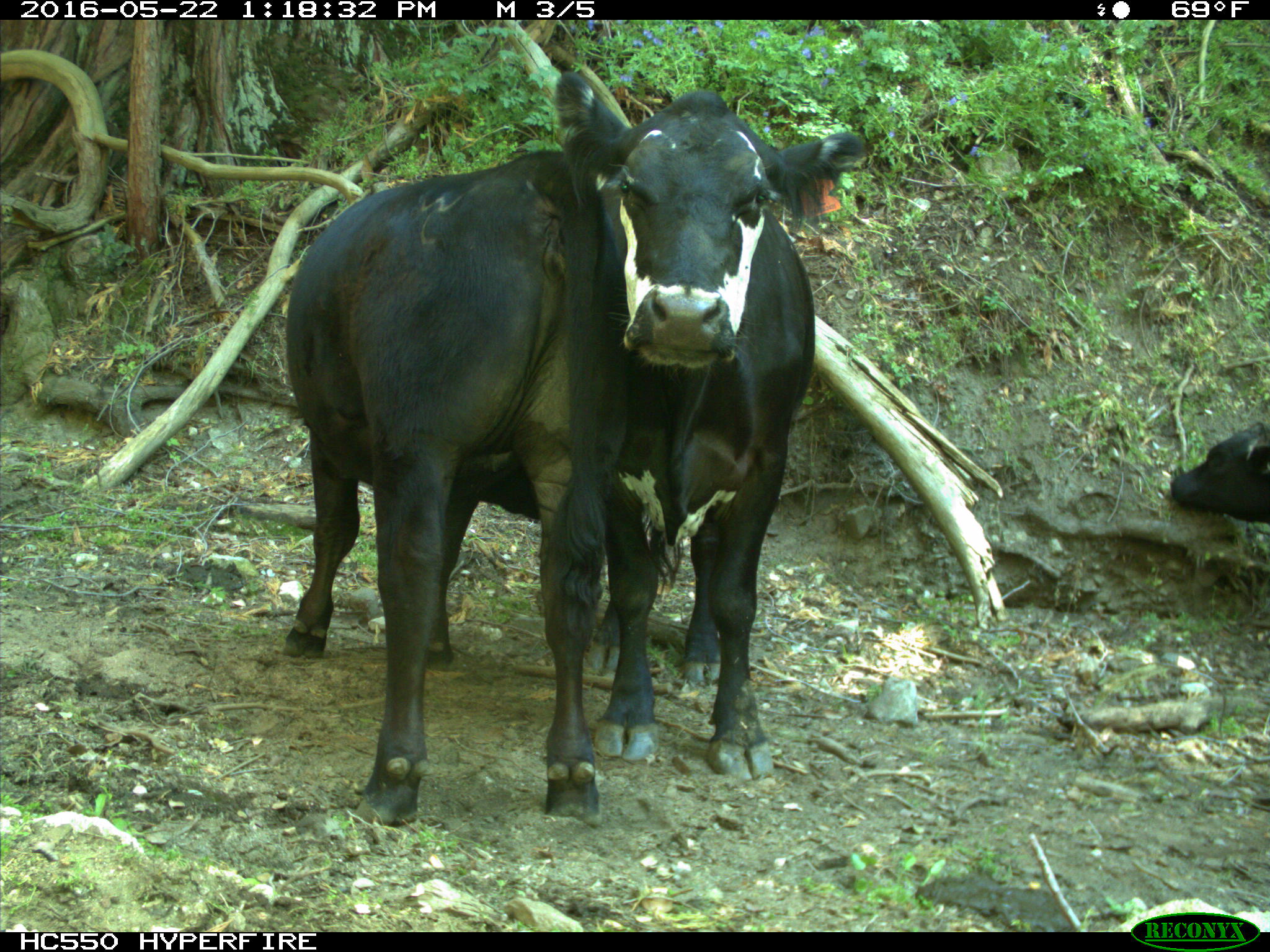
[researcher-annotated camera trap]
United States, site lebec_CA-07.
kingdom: Animalia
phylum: Chordata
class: Mammalia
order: Artiodactyla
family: Bovidae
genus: Bos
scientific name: Bos taurus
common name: domestic cow